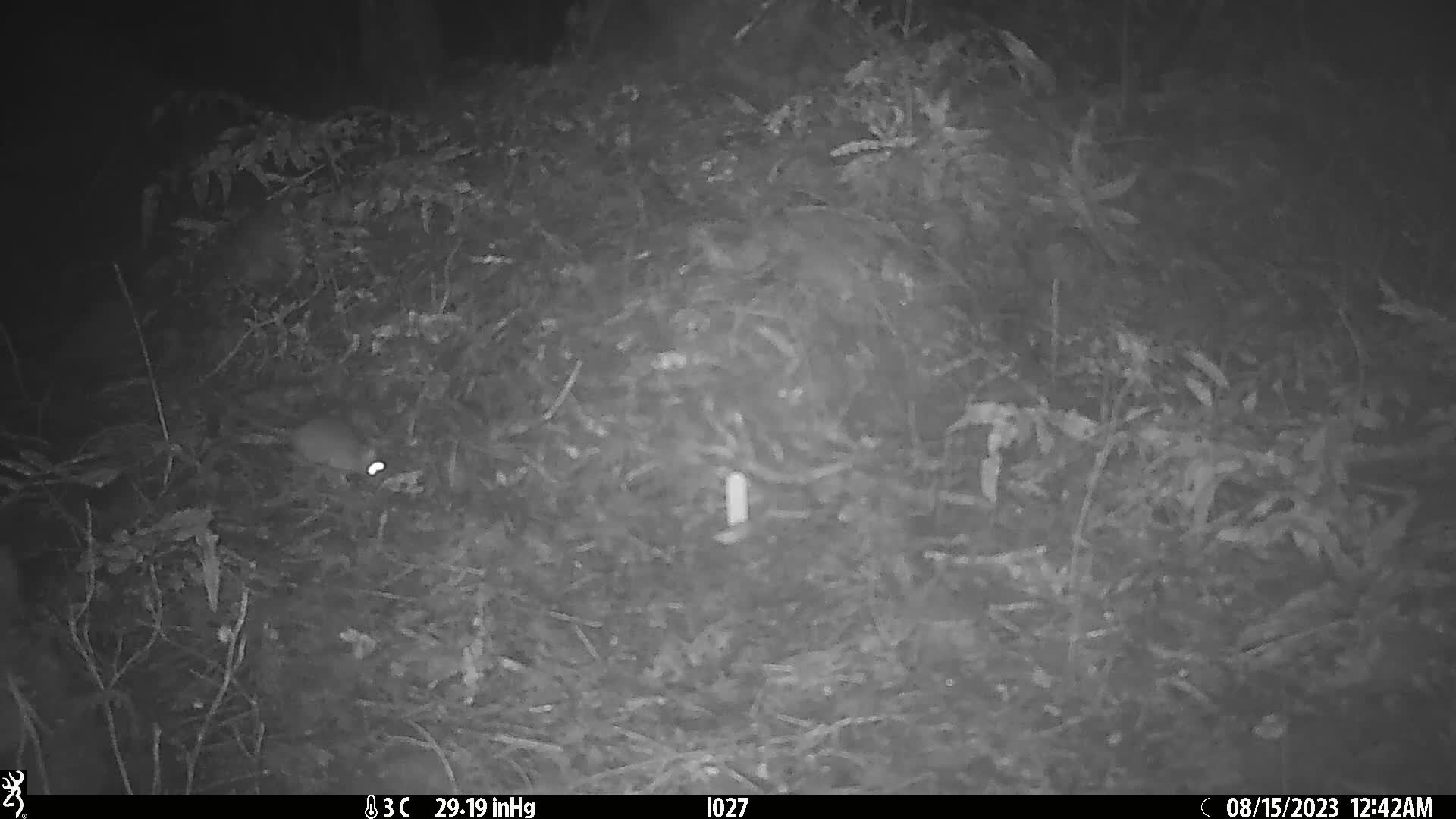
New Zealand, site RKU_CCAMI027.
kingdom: Animalia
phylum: Chordata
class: Mammalia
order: Rodentia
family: Muridae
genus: Rattus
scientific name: Rattus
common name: rat